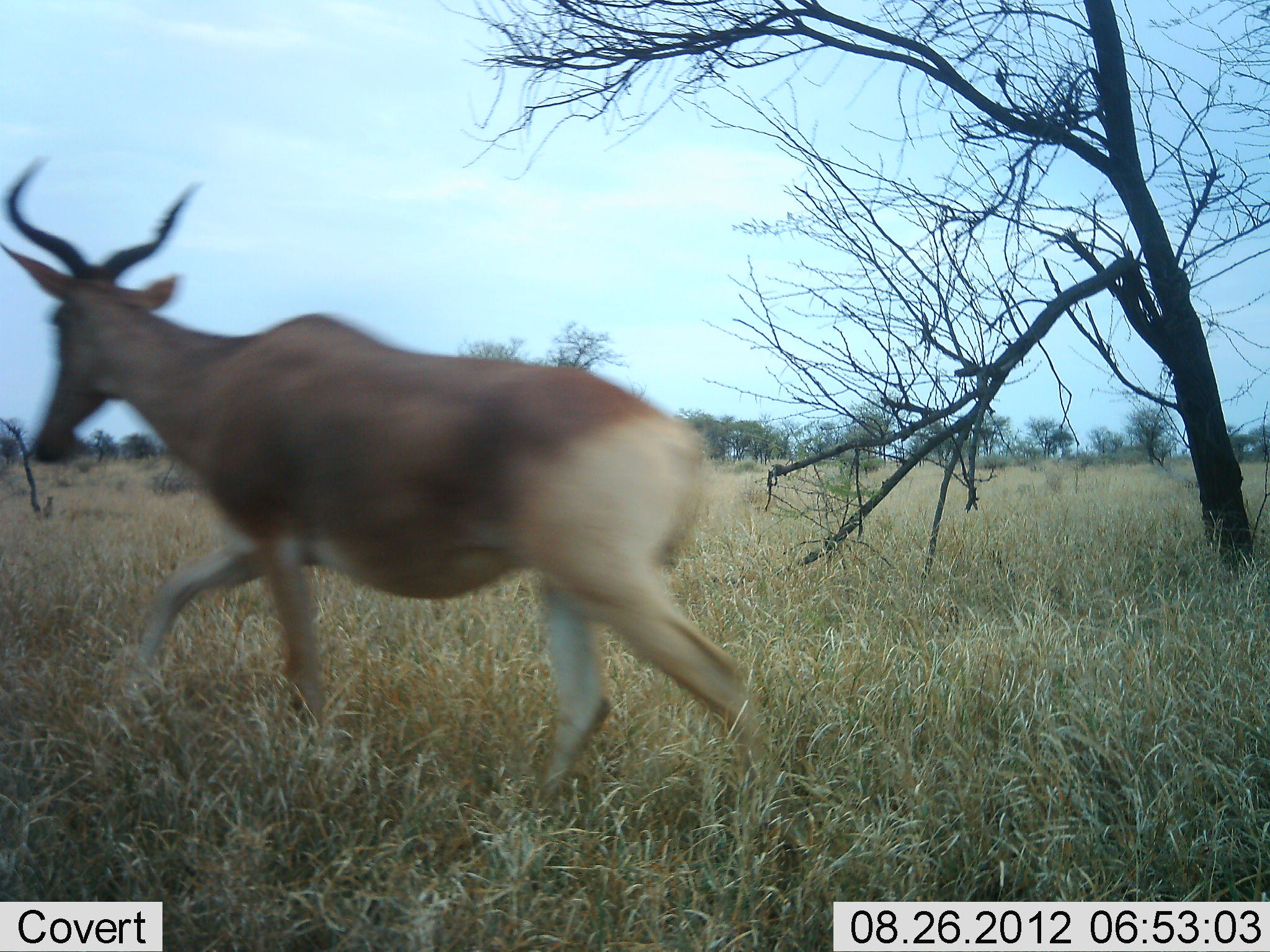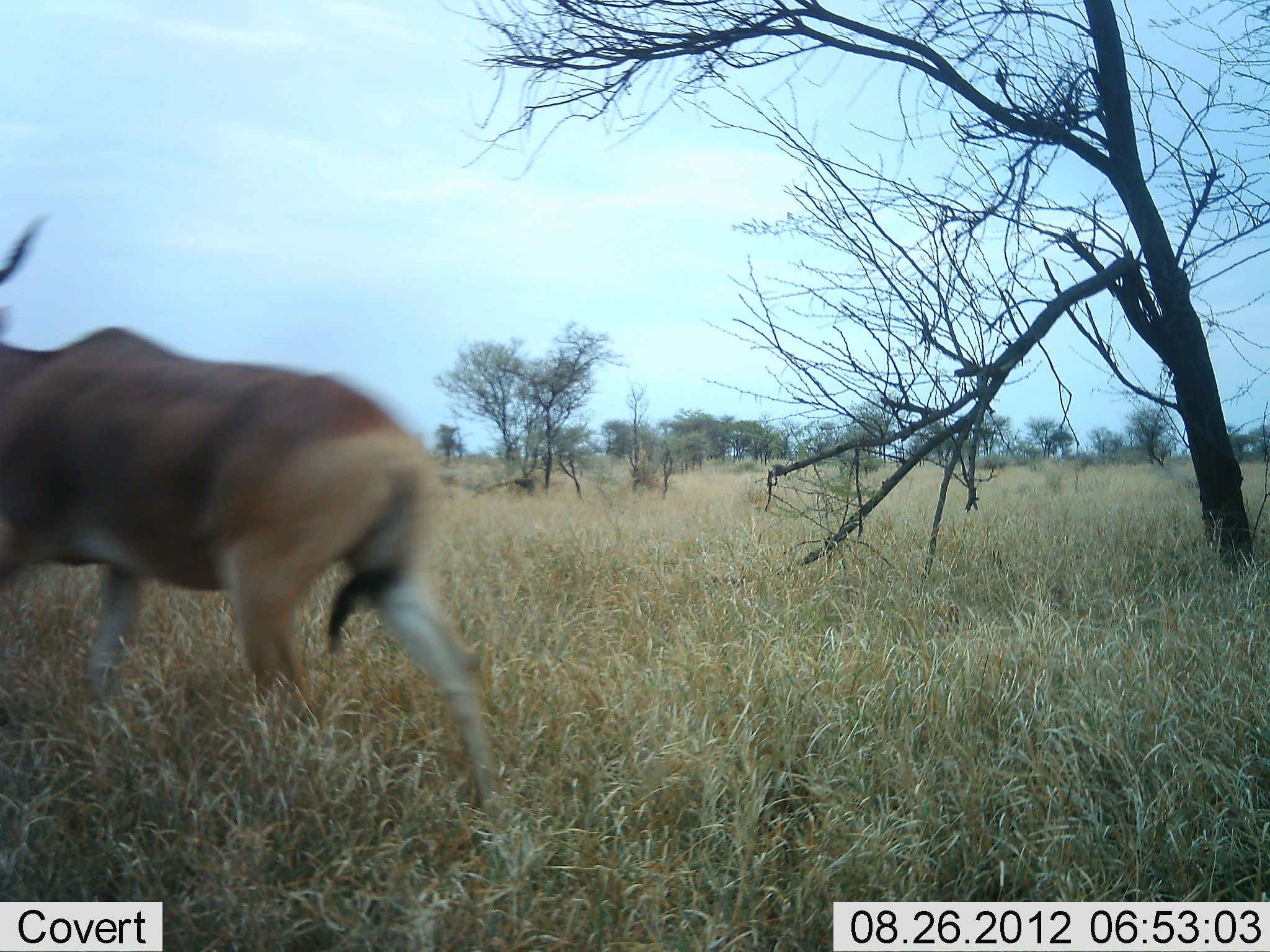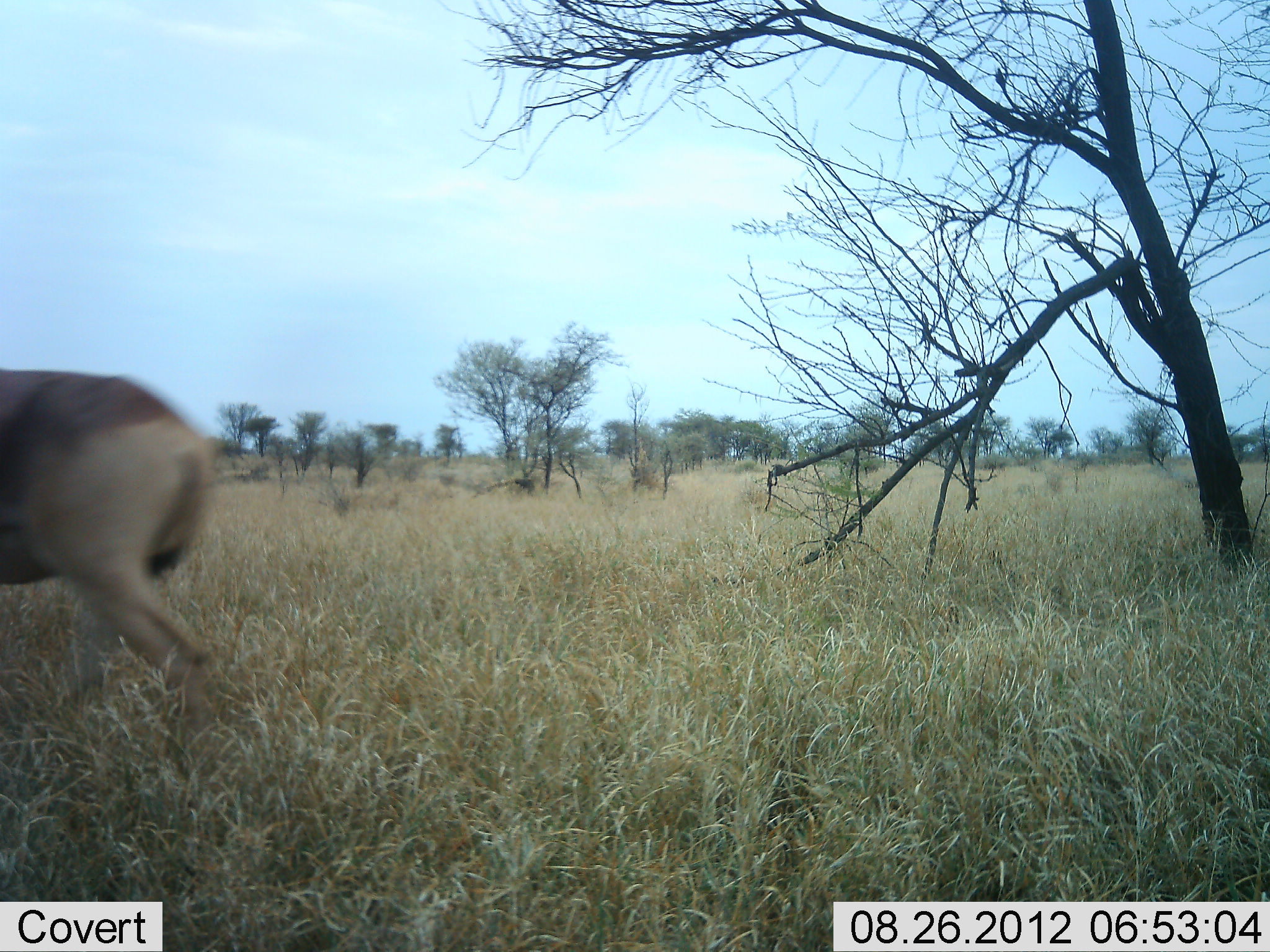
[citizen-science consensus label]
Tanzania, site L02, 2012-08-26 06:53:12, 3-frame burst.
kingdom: Animalia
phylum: Chordata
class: Mammalia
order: Artiodactyla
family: Bovidae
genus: Alcelaphus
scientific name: Alcelaphus buselaphus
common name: hartebeest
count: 1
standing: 0%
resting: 0%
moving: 100%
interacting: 0%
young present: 0%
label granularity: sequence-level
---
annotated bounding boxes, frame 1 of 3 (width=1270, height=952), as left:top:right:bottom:
animal: 0:151:774:814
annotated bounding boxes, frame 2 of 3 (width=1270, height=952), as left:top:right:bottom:
animal: 0:211:502:814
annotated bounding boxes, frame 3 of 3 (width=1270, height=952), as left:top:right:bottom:
animal: 0:368:216:735